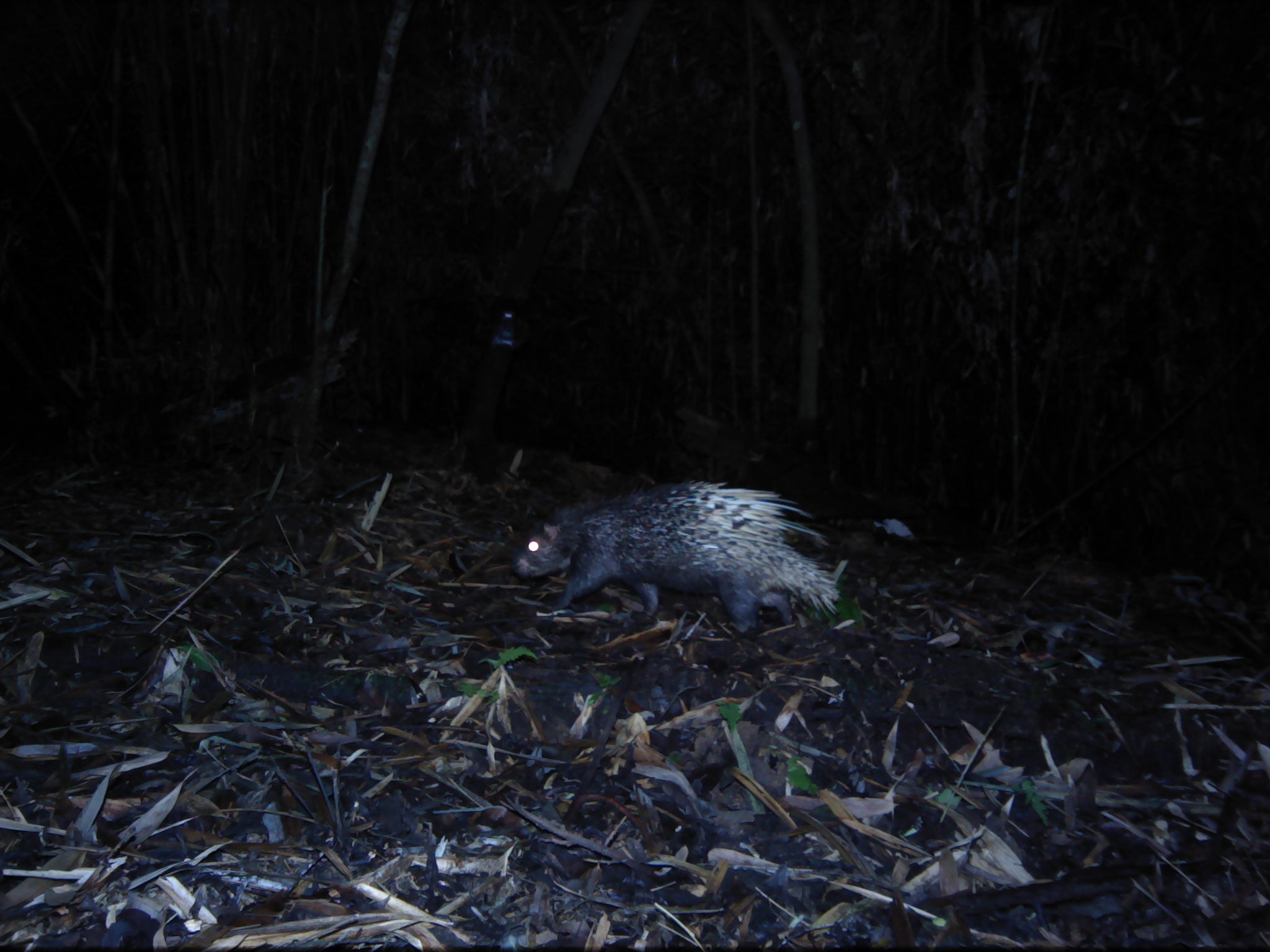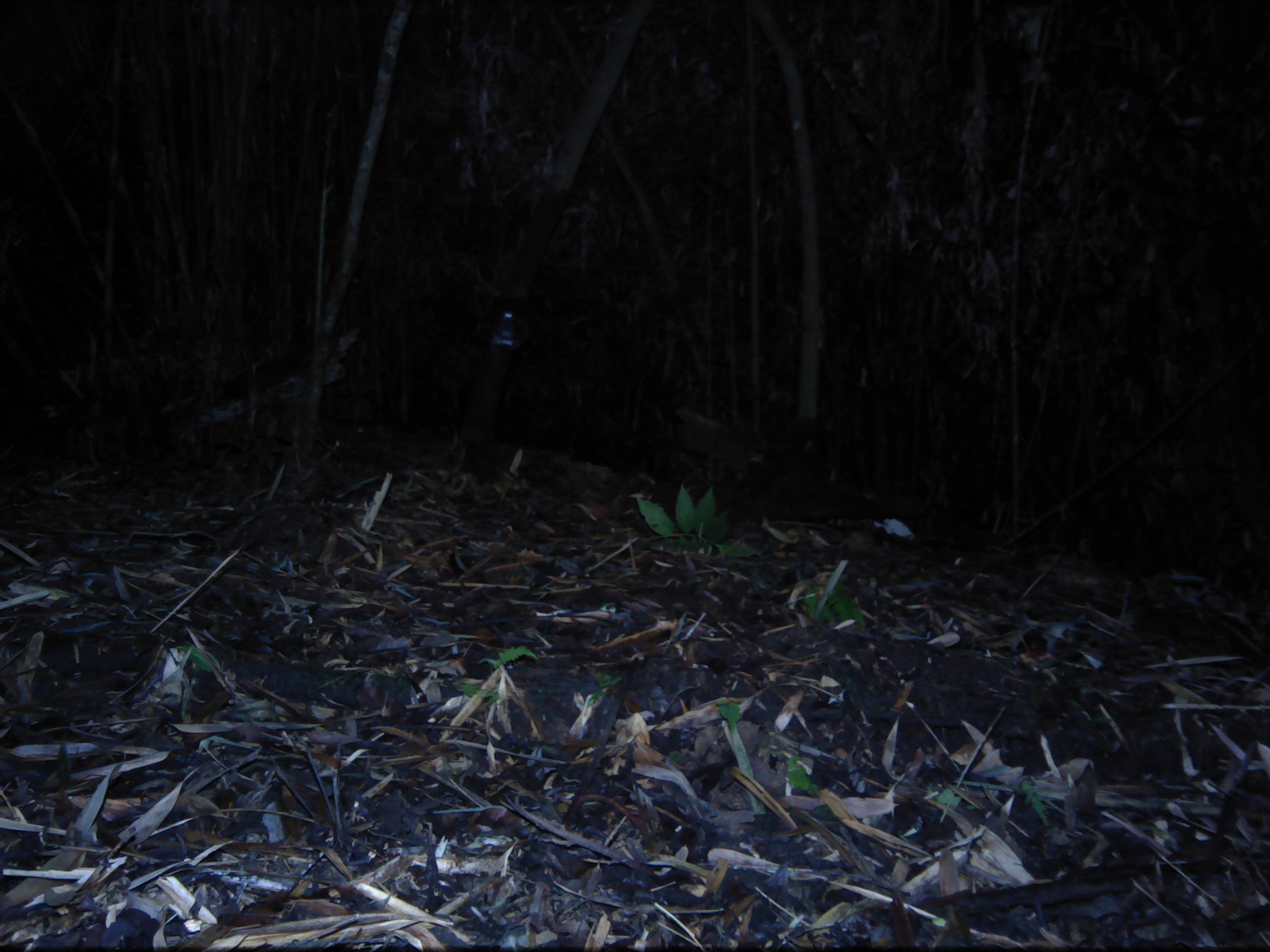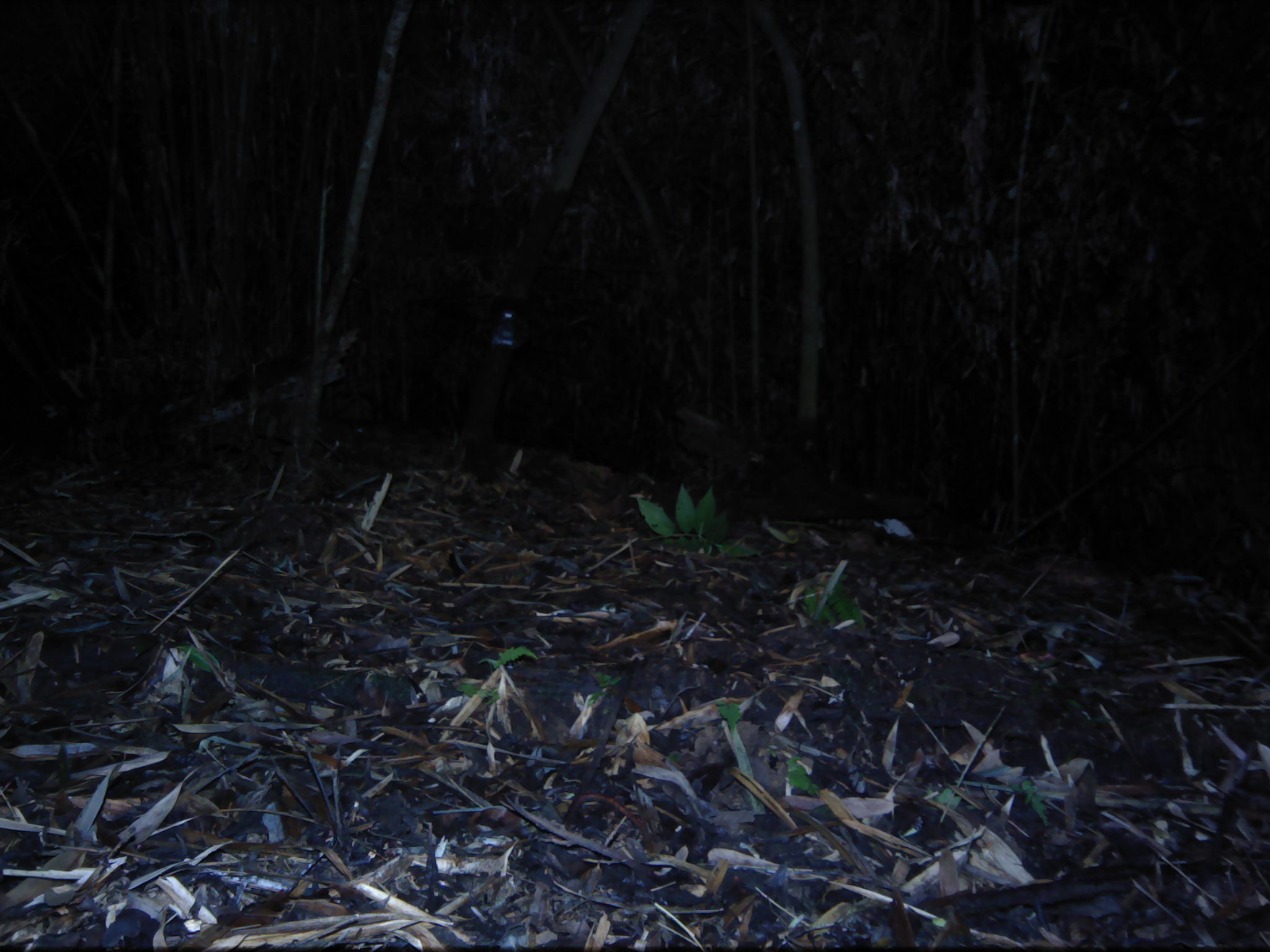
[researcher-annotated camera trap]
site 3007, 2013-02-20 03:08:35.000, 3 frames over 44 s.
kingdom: Animalia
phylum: Chordata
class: Mammalia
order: Rodentia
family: Hystricidae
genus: Hystrix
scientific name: Hystrix brachyura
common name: east asian porcupine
Hystrix brachyura (east asian porcupine), count 1.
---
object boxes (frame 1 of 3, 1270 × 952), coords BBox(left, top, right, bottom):
hystrix brachyura: BBox(509, 478, 843, 631)